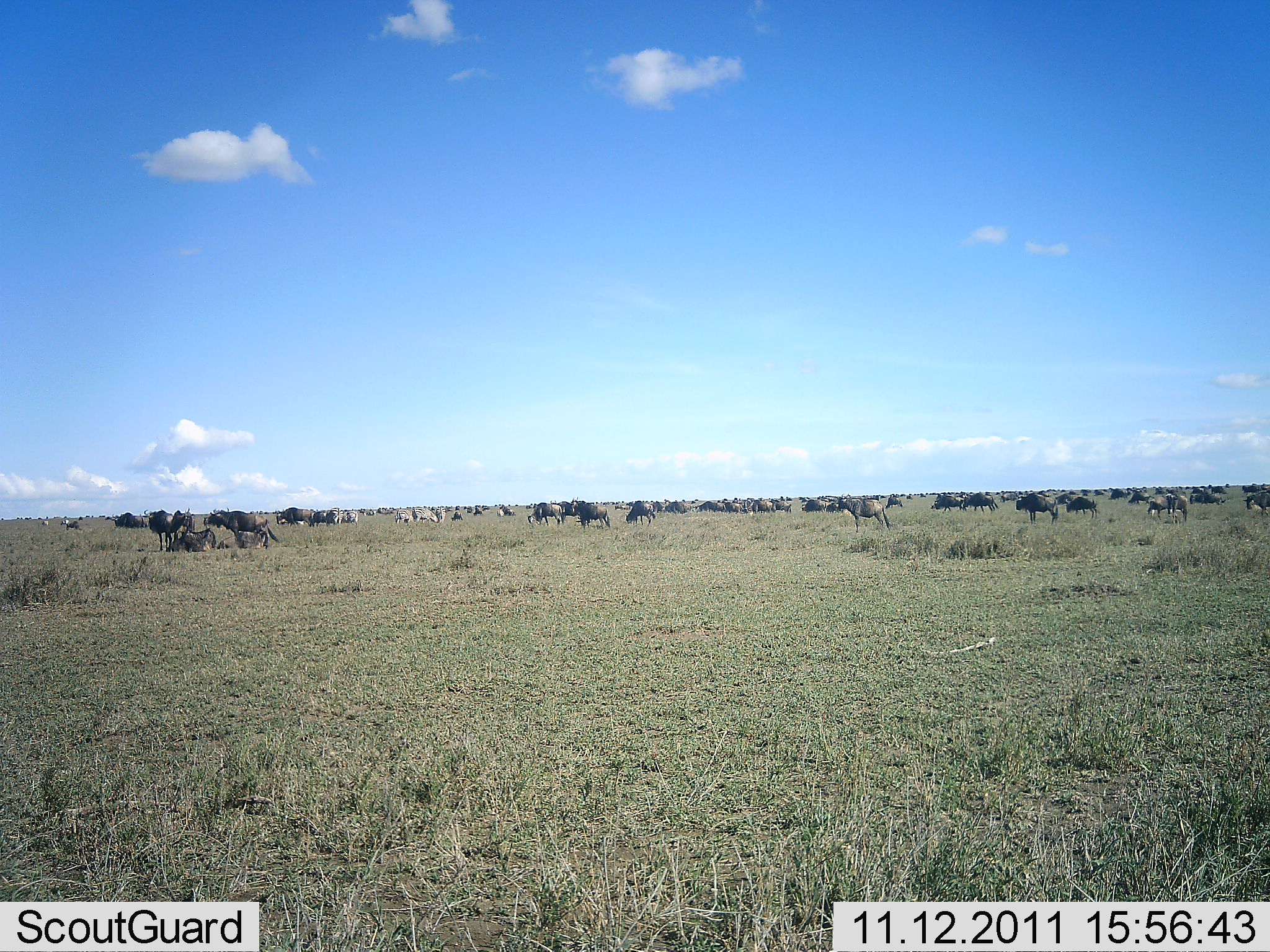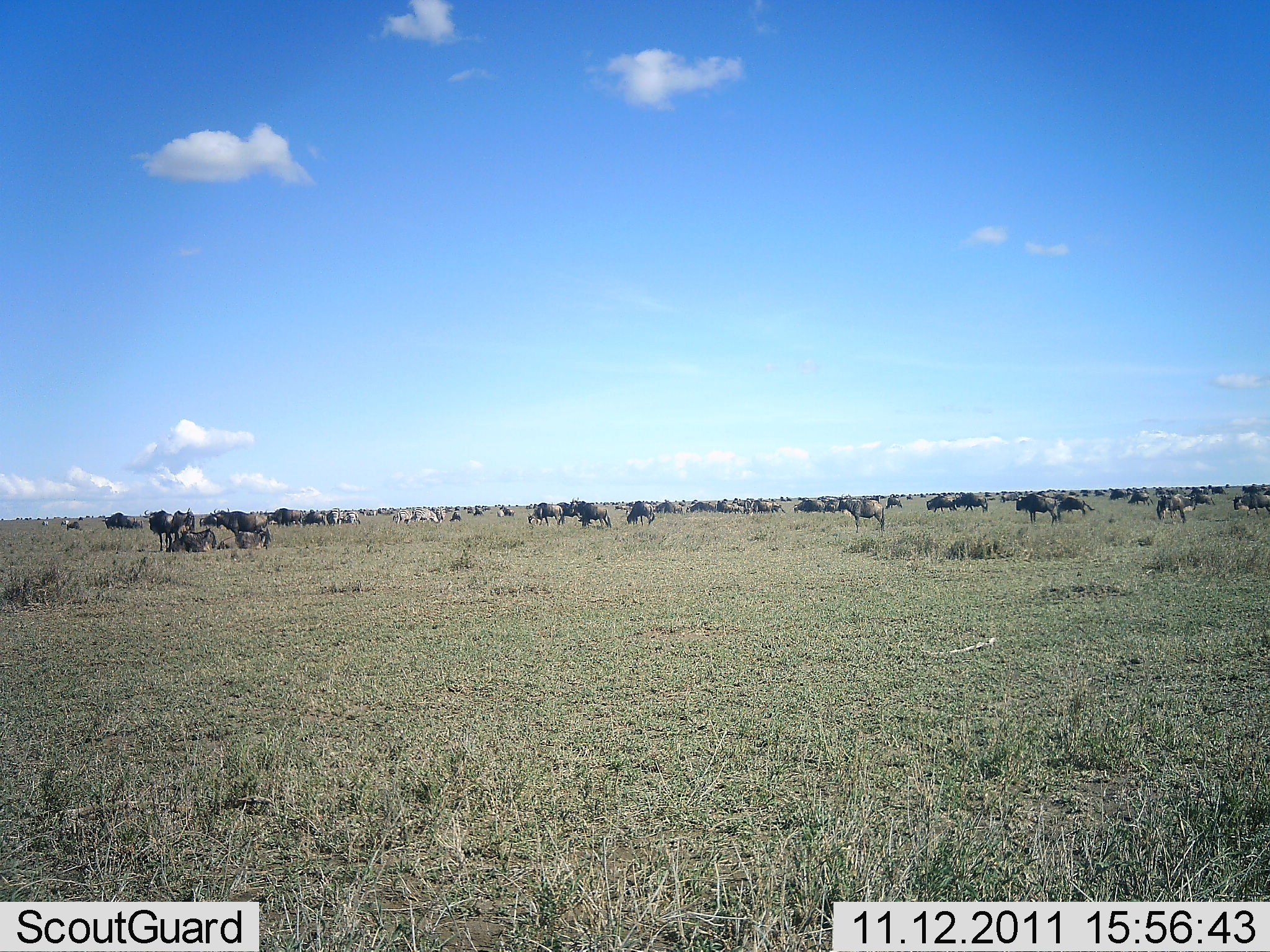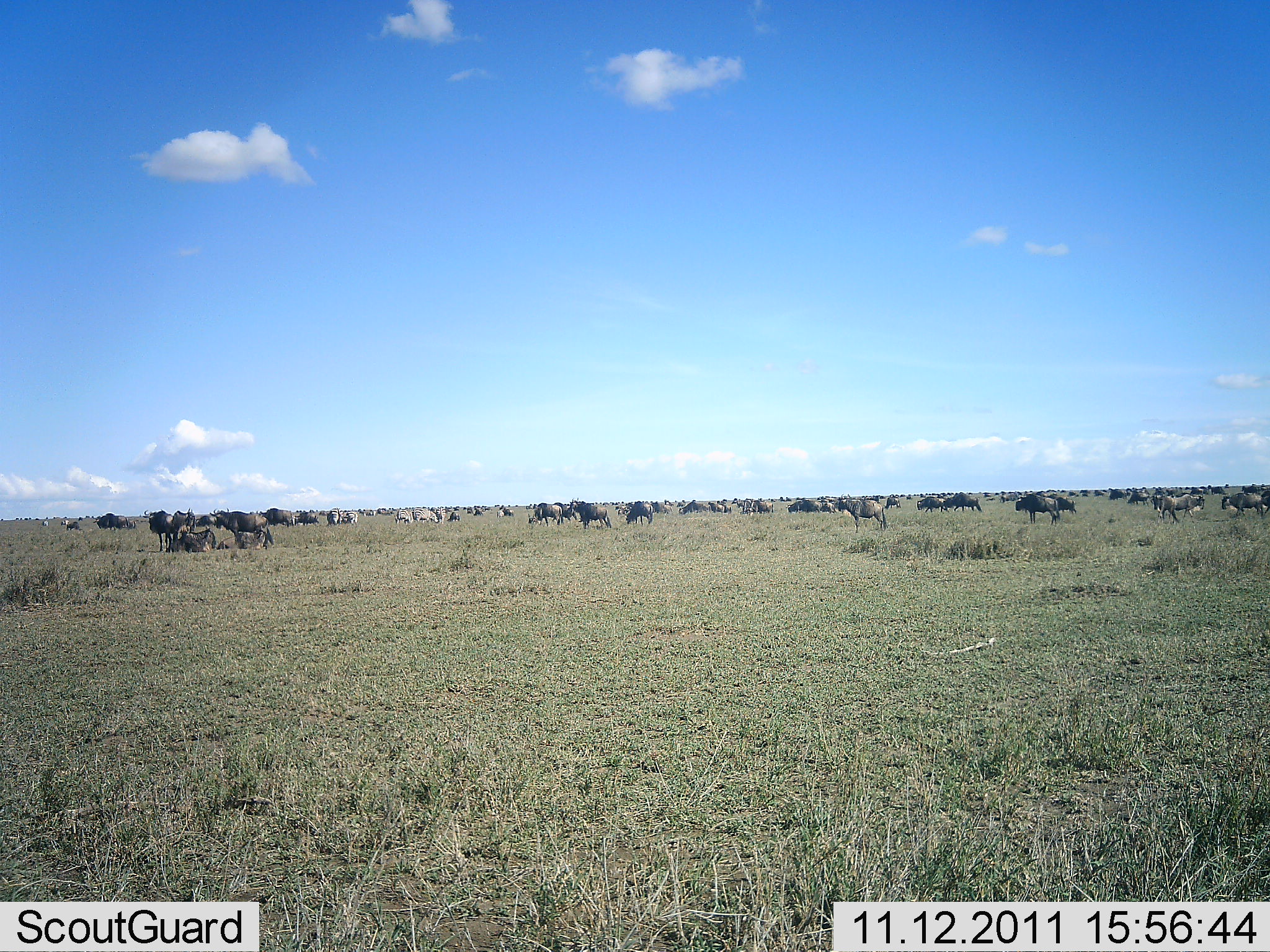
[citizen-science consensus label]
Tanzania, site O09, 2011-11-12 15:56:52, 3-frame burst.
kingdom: Animalia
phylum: Chordata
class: Mammalia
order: Artiodactyla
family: Bovidae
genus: Connochaetes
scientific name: Connochaetes taurinus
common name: blue wildebeest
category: wildebeest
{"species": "wildebeest (blue wildebeest) (Connochaetes taurinus)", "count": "51+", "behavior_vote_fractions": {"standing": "47%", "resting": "33%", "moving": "33%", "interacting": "7%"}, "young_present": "0%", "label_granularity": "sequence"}